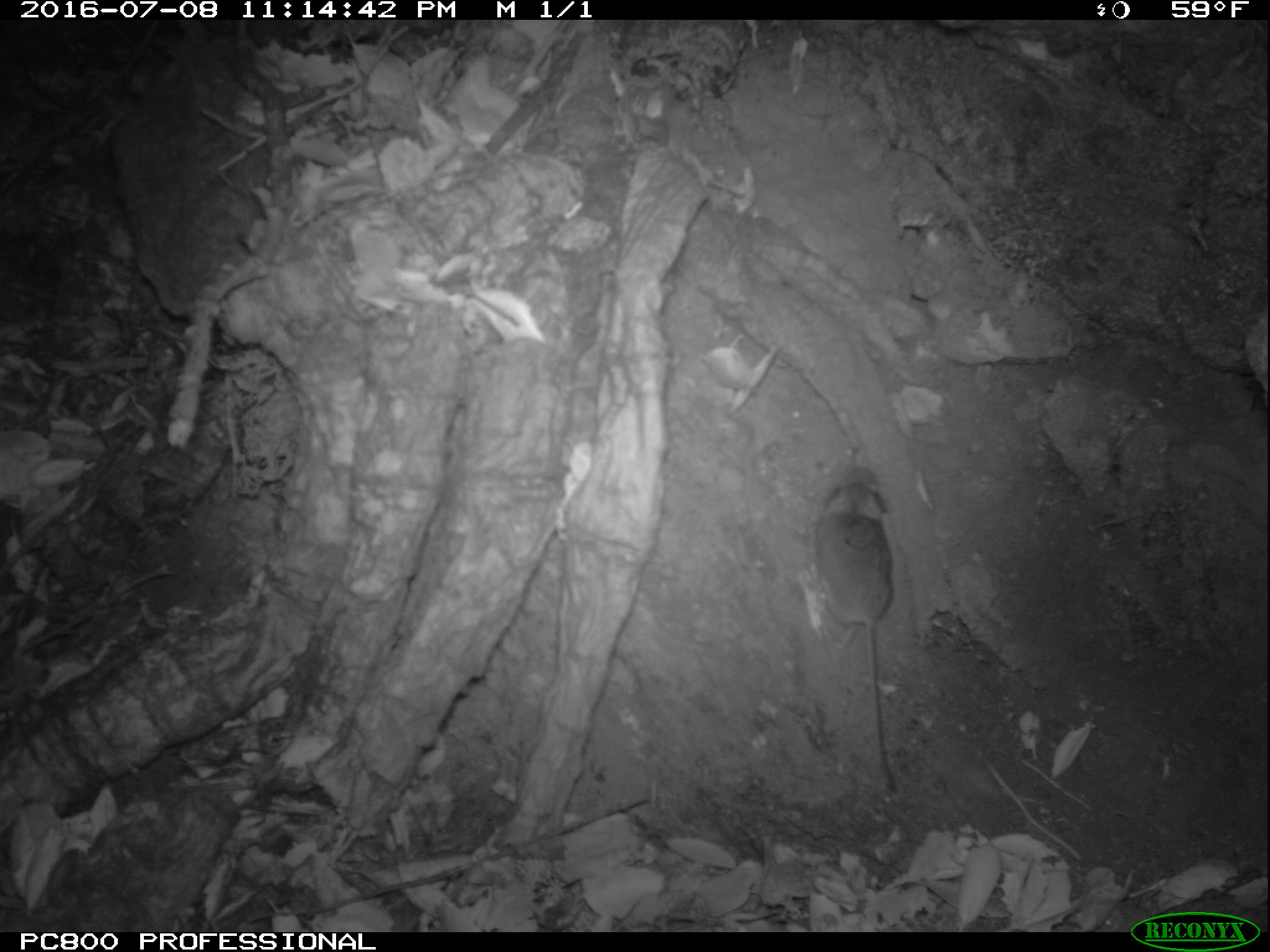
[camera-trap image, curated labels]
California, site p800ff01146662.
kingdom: Animalia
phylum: Chordata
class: Mammalia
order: Rodentia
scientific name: Rodentia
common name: rodent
Rodent (Rodentia).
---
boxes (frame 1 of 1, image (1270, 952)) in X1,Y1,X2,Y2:
rodent: 814,465,899,793